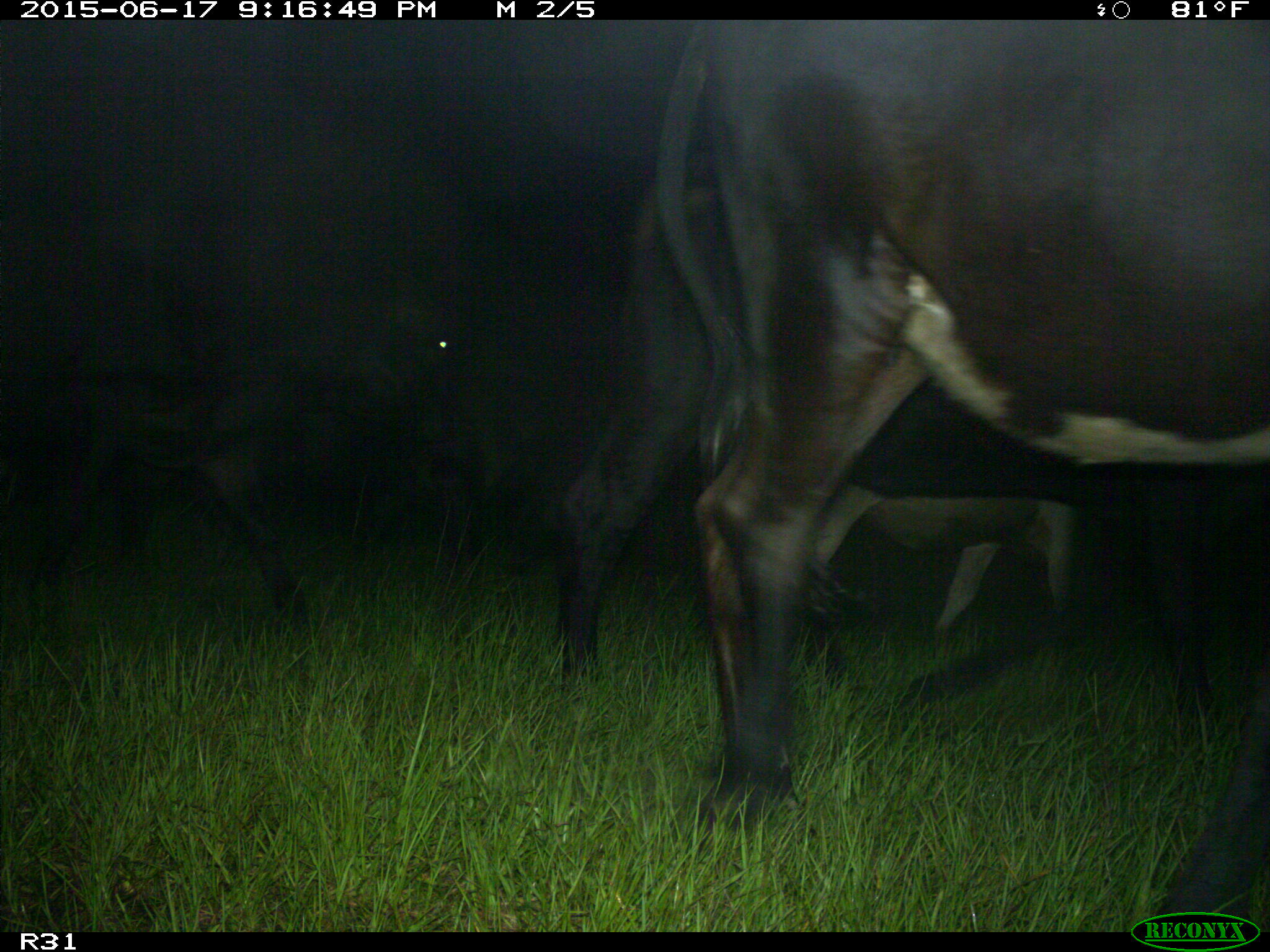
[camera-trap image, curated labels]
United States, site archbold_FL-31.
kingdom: Animalia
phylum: Chordata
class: Mammalia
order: Artiodactyla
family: Bovidae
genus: Bos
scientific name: Bos taurus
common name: domestic cow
Bos taurus (domestic cow).